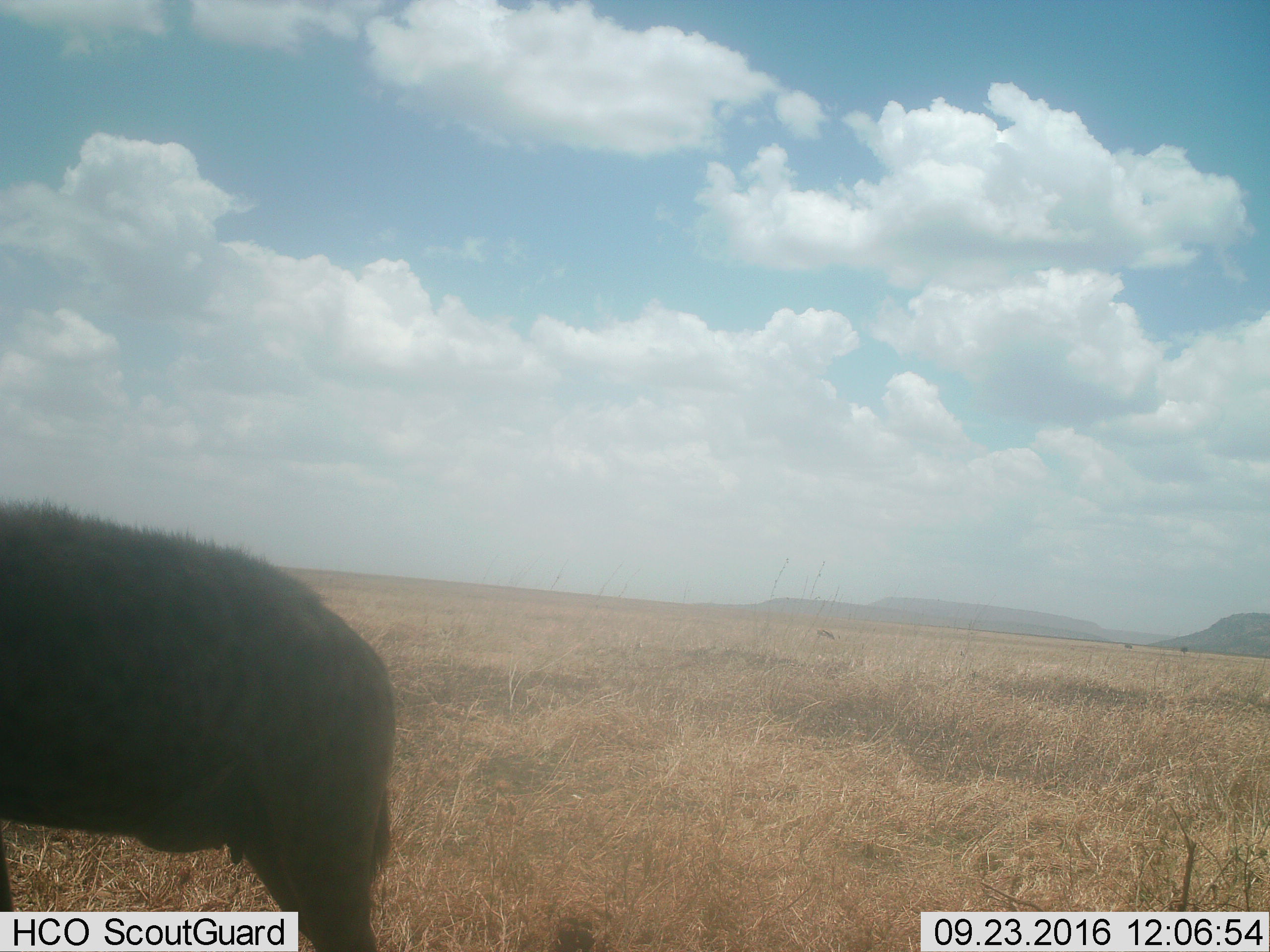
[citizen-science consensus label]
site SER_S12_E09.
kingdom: Animalia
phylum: Chordata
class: Mammalia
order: Carnivora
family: Hyaenidae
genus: Crocuta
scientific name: Crocuta crocuta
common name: spotted hyena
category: hyenaspotted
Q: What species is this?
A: Hyenaspotted (spotted hyena) (Crocuta crocuta).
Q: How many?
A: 1.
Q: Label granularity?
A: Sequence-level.